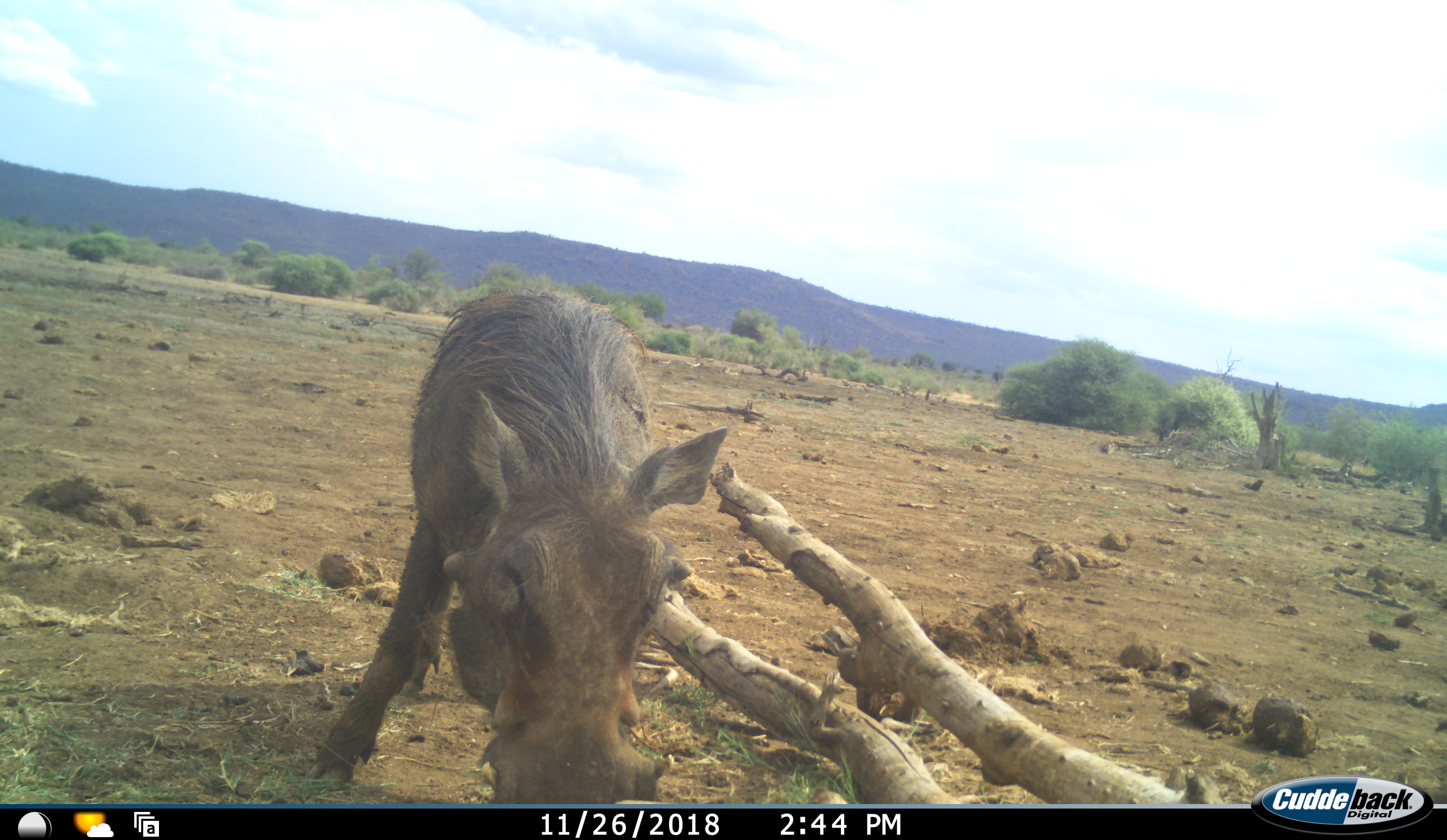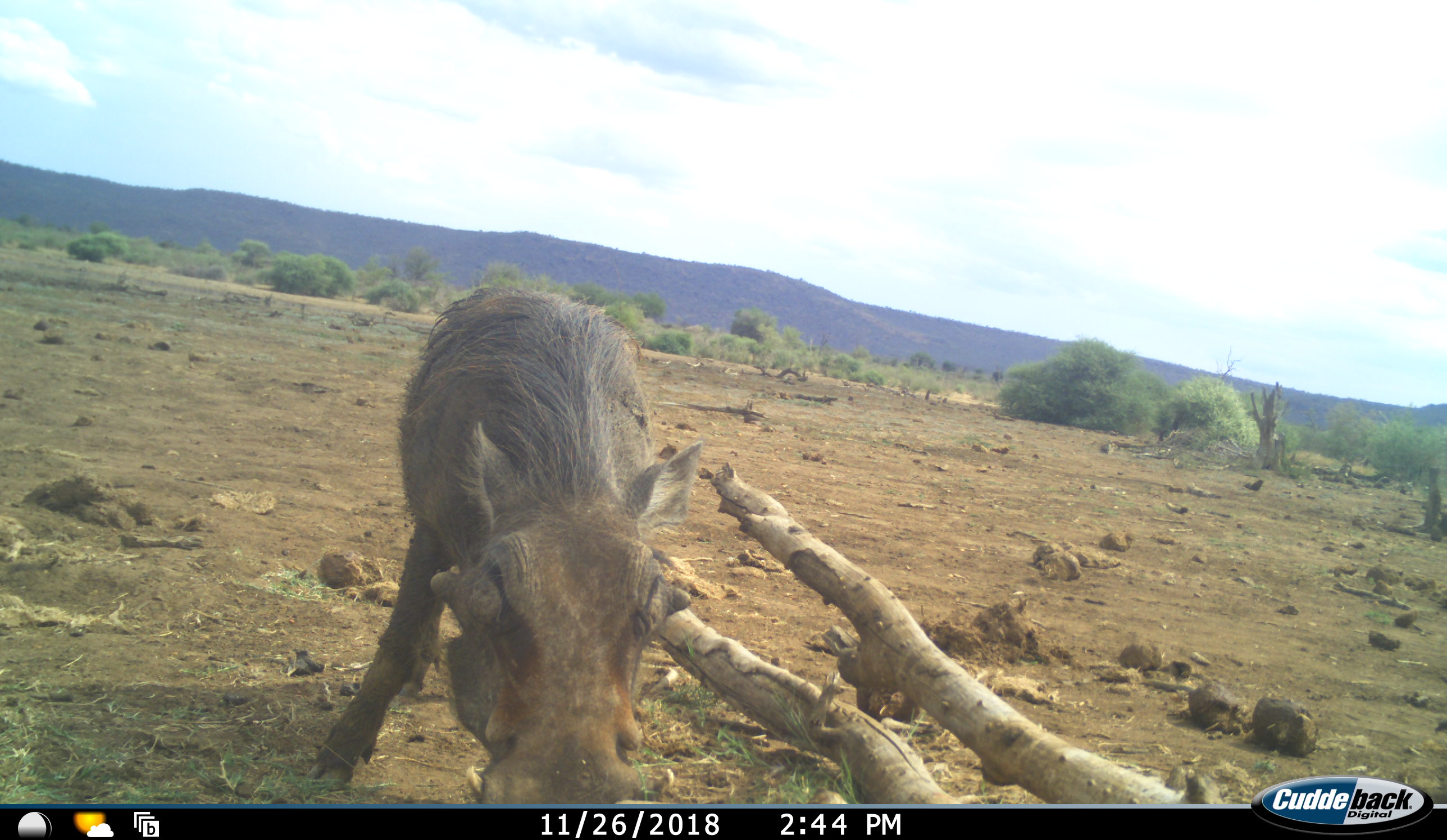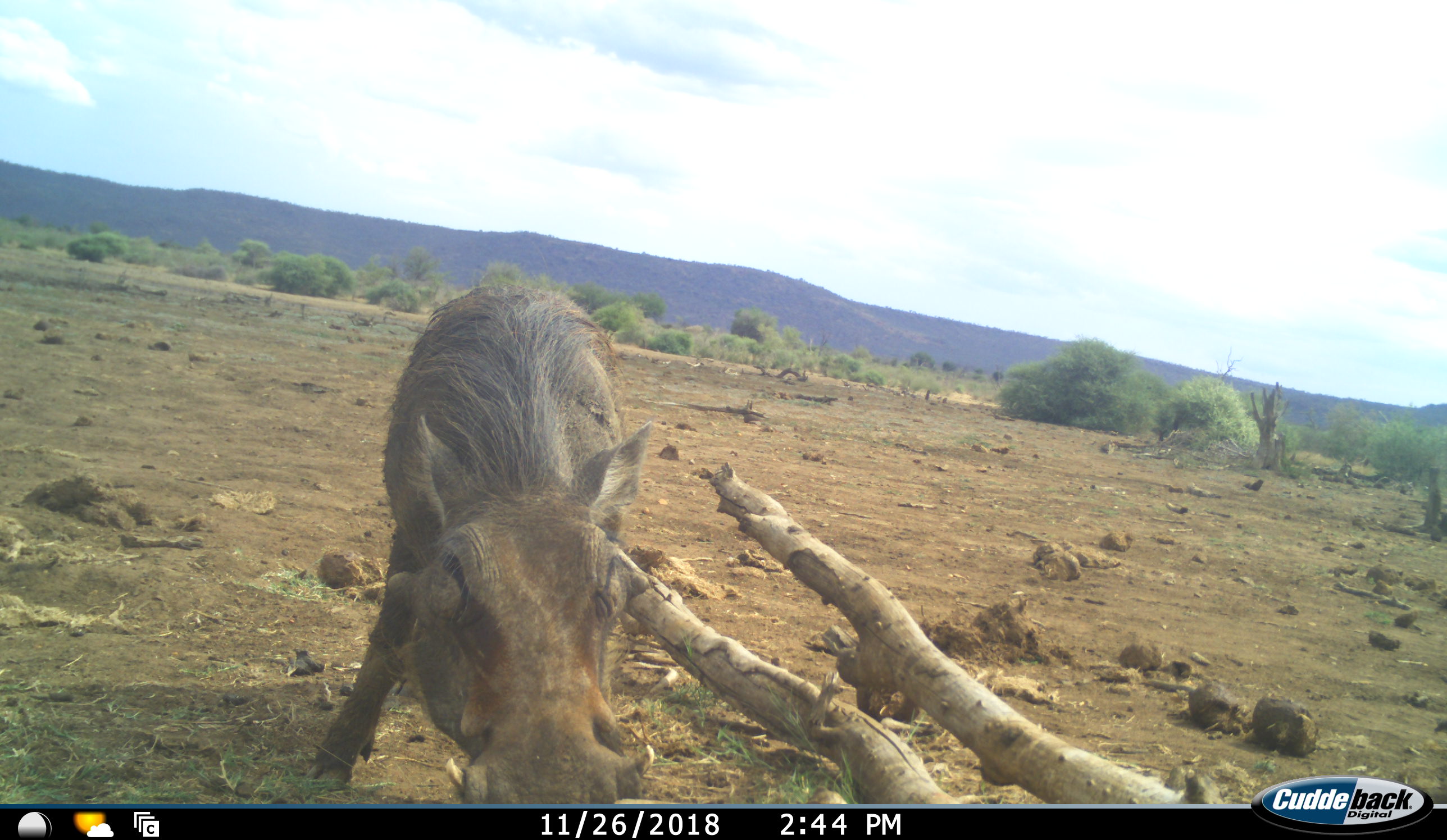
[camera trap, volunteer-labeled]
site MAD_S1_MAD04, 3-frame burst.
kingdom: Animalia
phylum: Chordata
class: Mammalia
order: Artiodactyla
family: Suidae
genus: Phacochoerus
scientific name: Phacochoerus africanus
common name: warthog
Warthog (Phacochoerus africanus), count 1. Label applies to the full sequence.